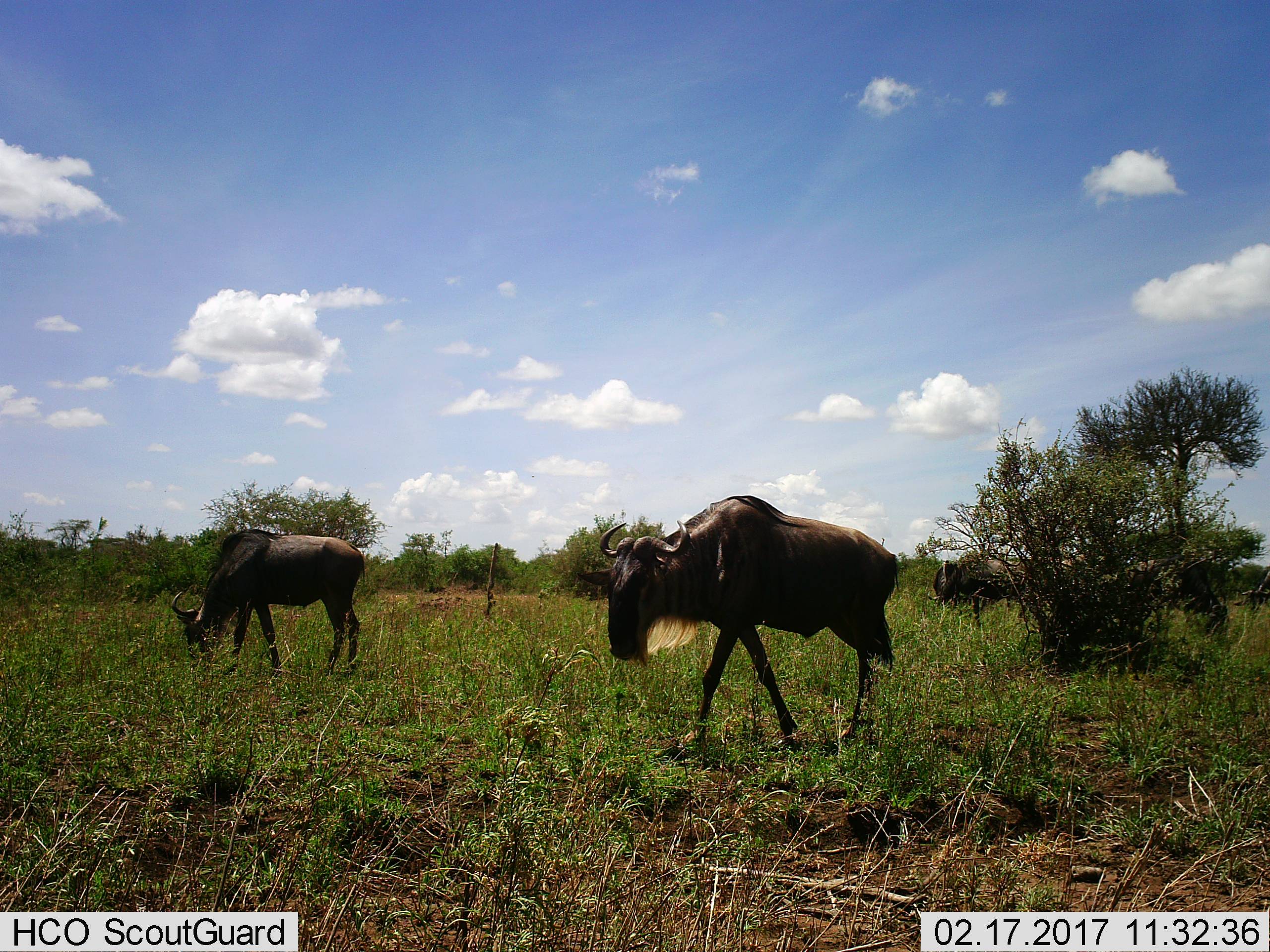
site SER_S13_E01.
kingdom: Animalia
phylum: Chordata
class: Mammalia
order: Artiodactyla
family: Bovidae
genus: Connochaetes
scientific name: Connochaetes taurinus taurinus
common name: blue wildebeest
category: wildebeestblue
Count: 3.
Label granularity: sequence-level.